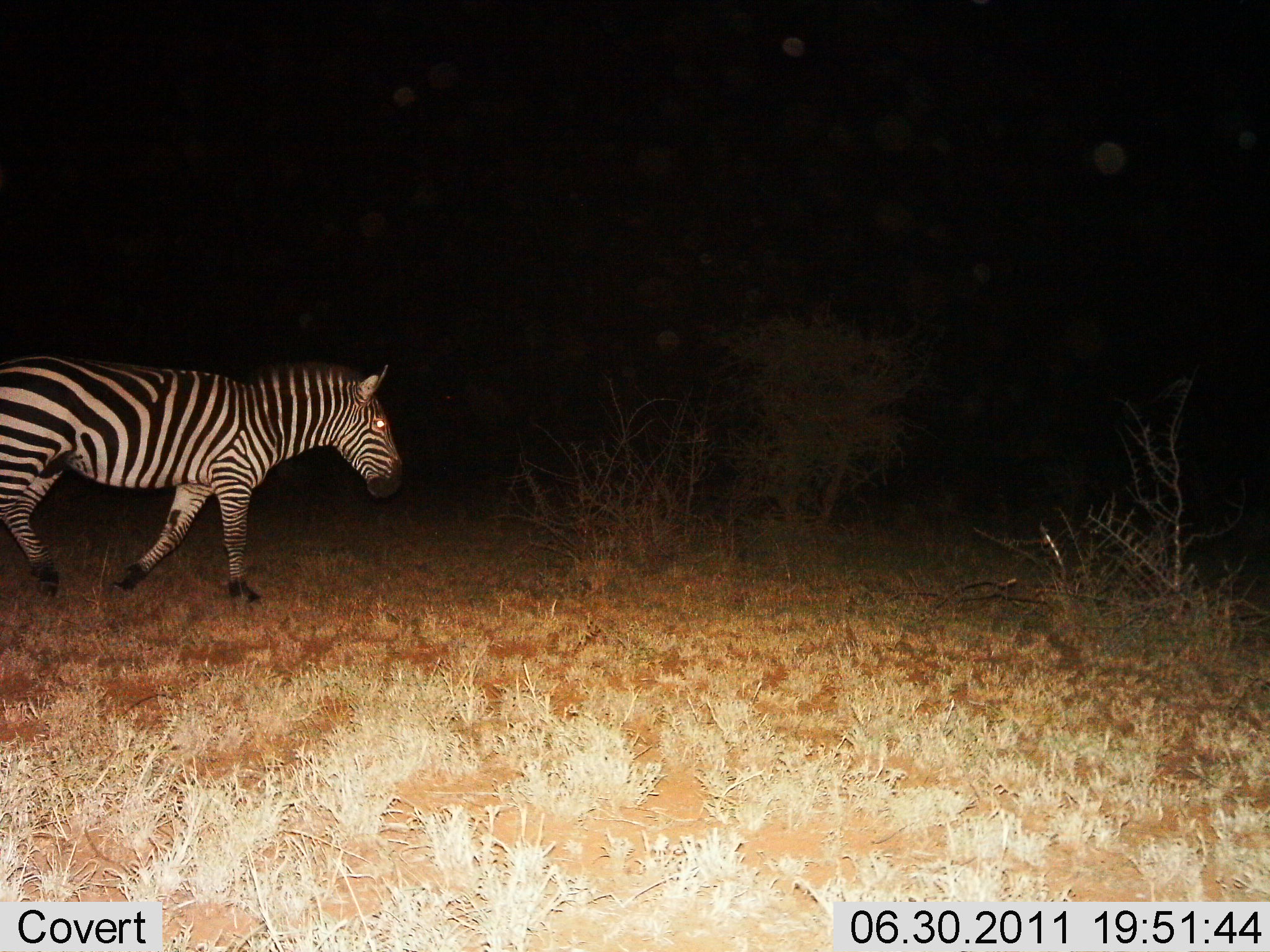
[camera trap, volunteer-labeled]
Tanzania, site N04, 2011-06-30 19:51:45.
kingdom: Animalia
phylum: Chordata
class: Mammalia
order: Perissodactyla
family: Equidae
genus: Equus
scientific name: Equus quagga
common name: plains zebra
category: zebra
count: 1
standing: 8%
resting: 0%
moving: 92%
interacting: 0%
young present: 0%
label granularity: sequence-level